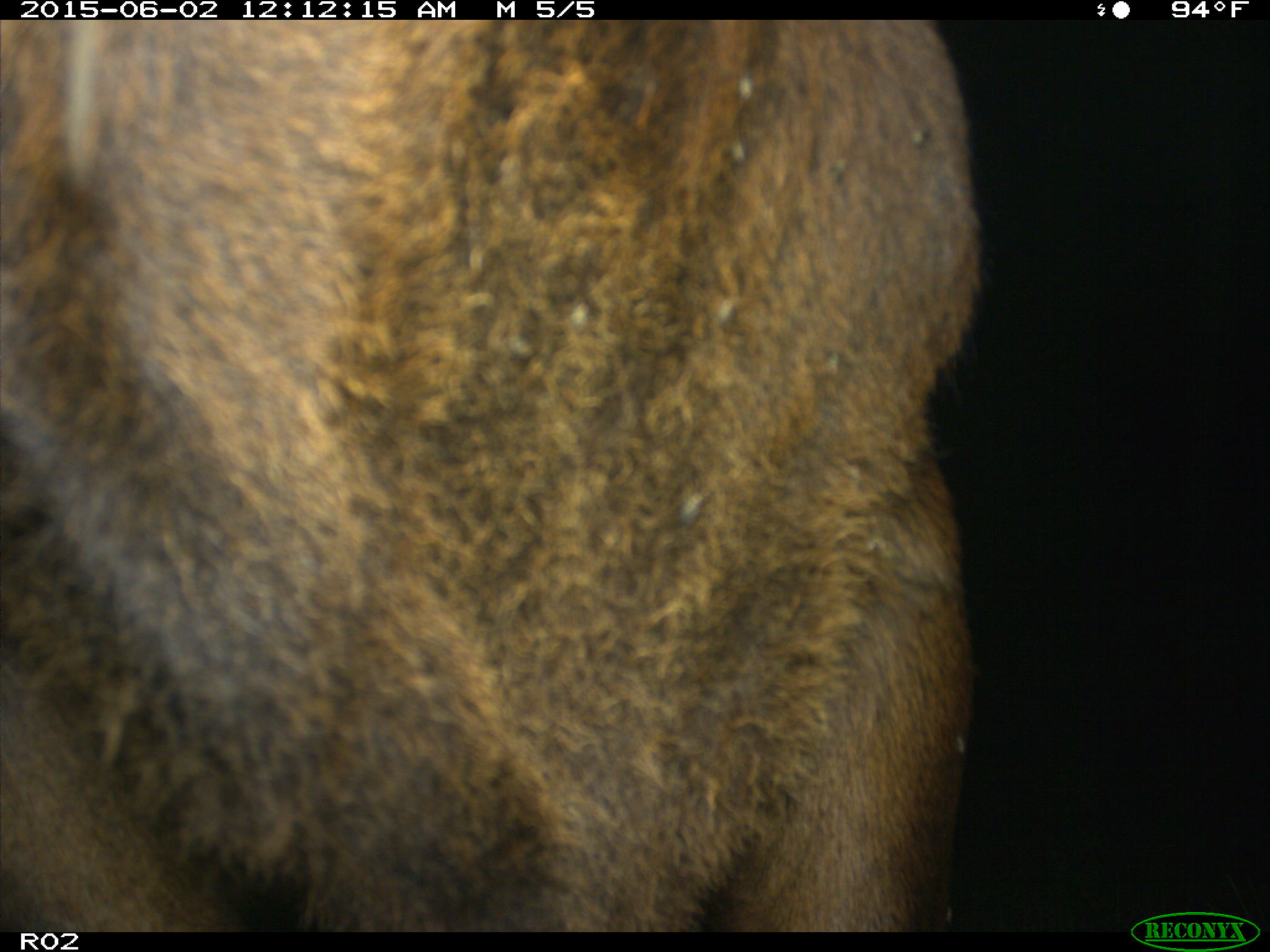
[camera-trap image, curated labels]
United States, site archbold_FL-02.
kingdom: Animalia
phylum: Chordata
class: Mammalia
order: Artiodactyla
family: Bovidae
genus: Bos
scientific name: Bos taurus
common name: domestic cow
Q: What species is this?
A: Bos taurus (domestic cow).